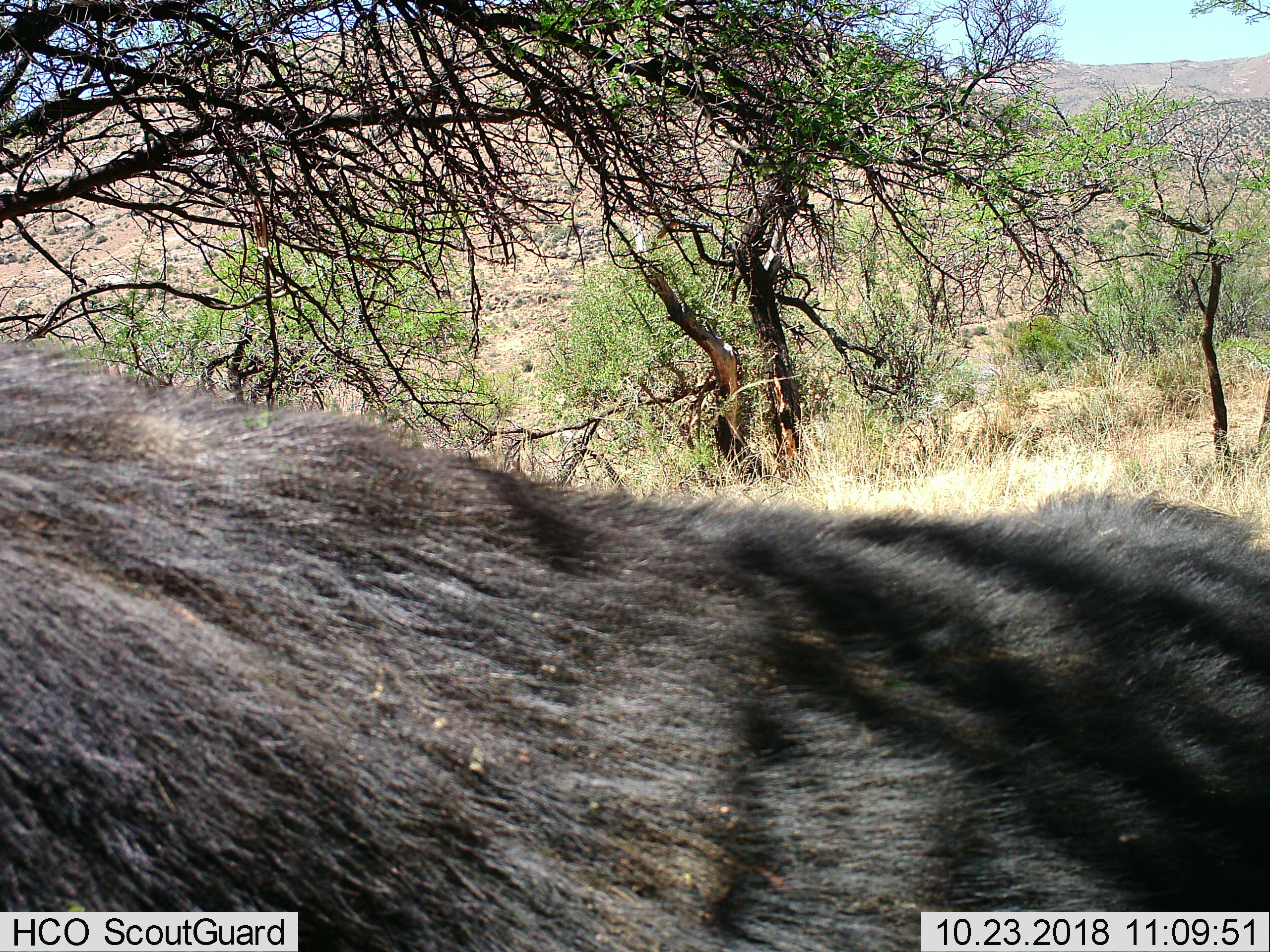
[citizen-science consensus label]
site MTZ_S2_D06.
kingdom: Animalia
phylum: Chordata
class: Mammalia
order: Artiodactyla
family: Bovidae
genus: Syncerus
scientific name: Syncerus caffer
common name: african buffalo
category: buffalo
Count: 1.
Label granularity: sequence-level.